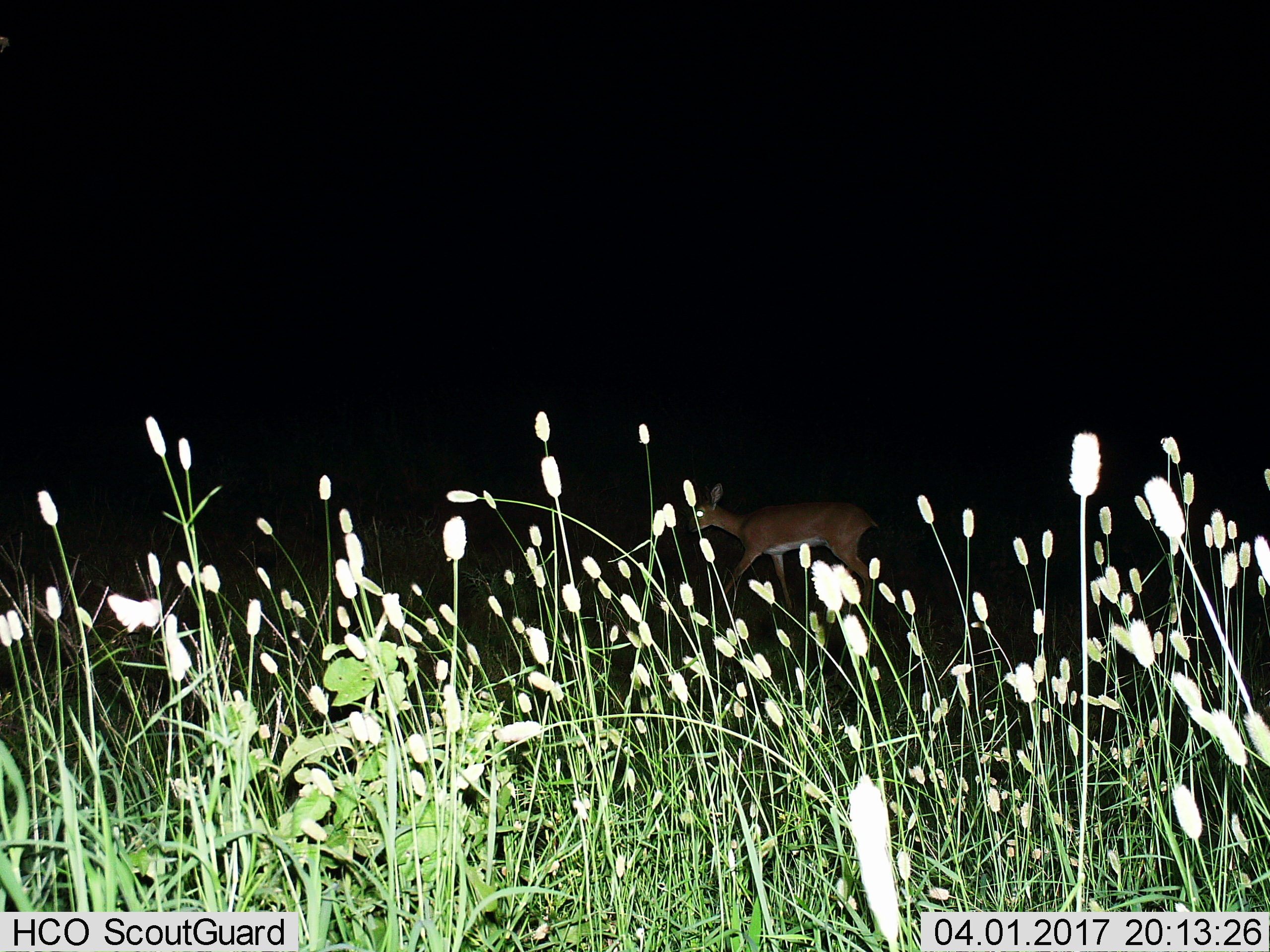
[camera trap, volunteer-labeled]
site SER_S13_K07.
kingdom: Animalia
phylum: Chordata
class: Mammalia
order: Artiodactyla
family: Bovidae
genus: Redunca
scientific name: Redunca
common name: reedbuck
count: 1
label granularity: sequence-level